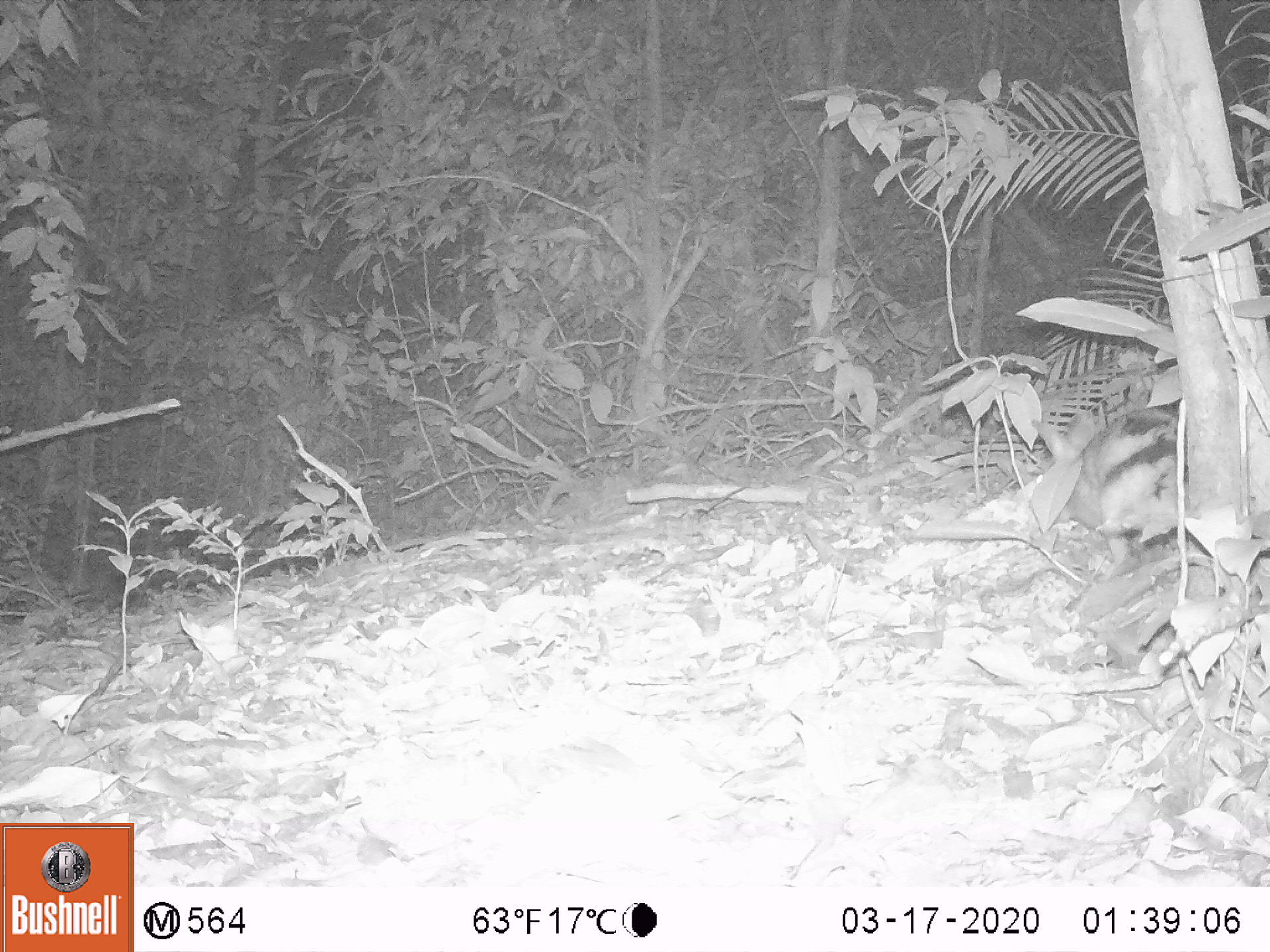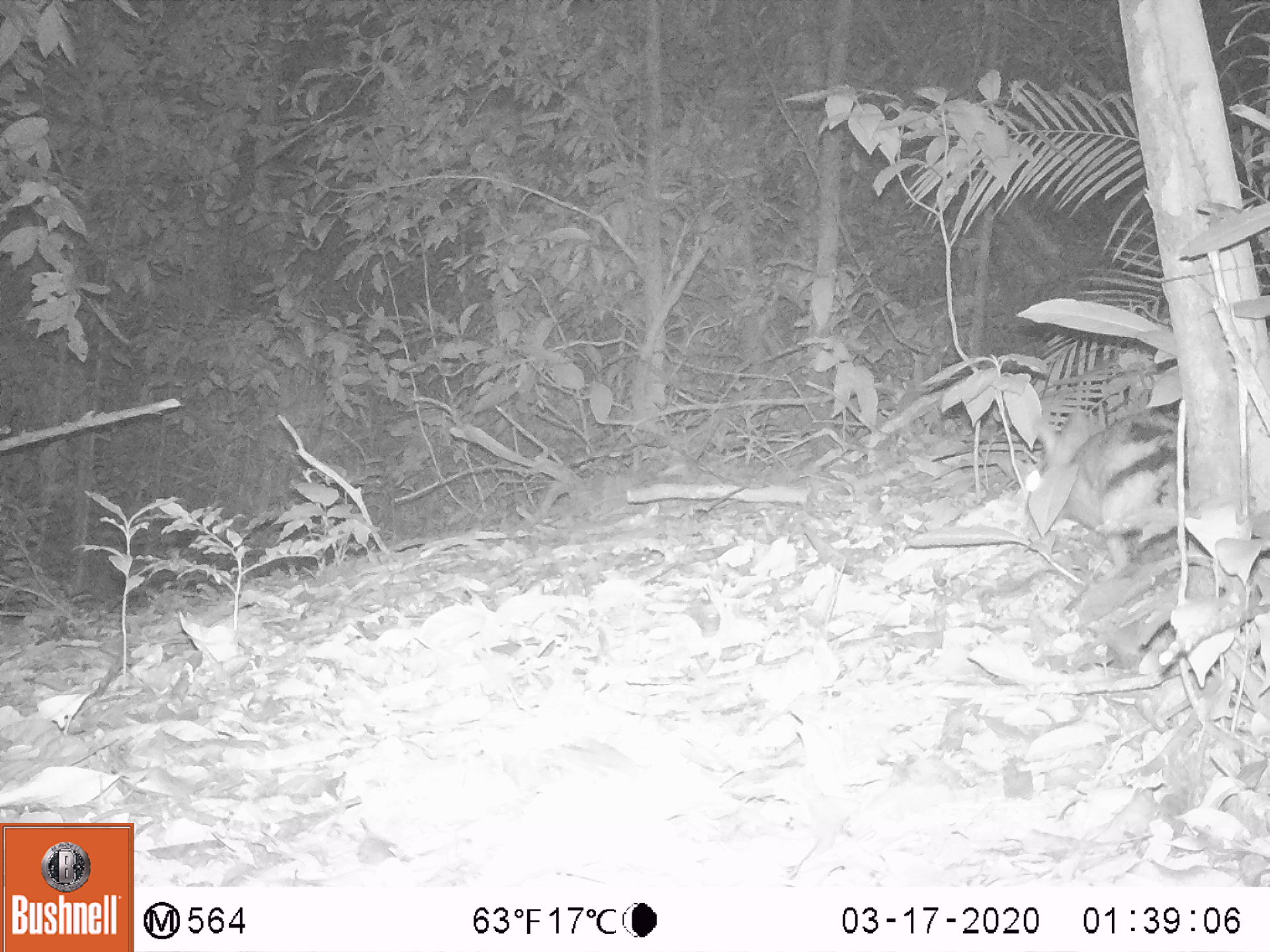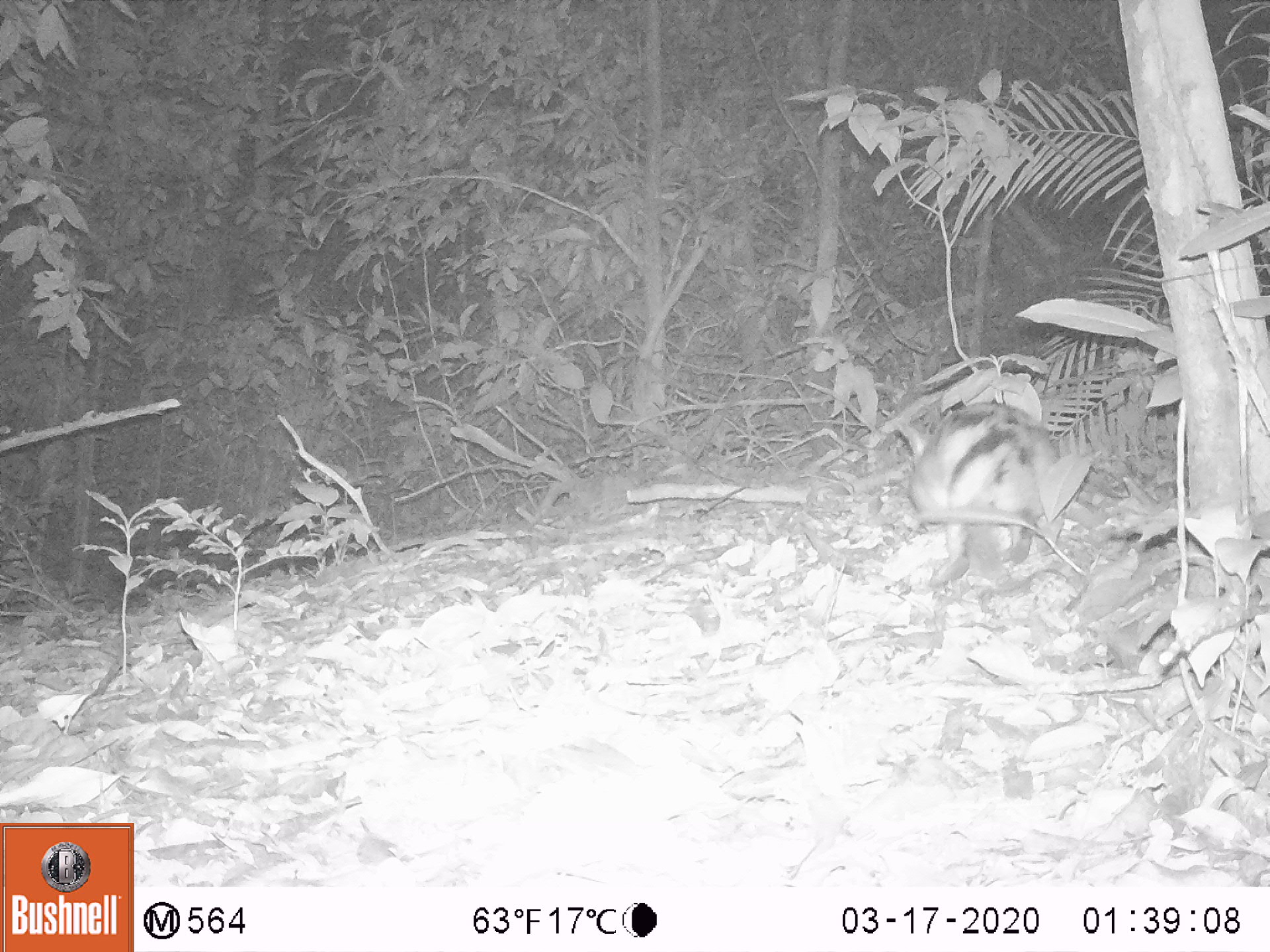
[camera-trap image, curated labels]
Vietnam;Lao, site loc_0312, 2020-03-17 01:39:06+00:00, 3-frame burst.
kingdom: Animalia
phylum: Chordata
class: Mammalia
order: Lagomorpha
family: Leporidae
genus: Nesolagus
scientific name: Nesolagus timminsi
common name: annamite striped rabbit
Annamite striped rabbit (Nesolagus timminsi). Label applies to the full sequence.